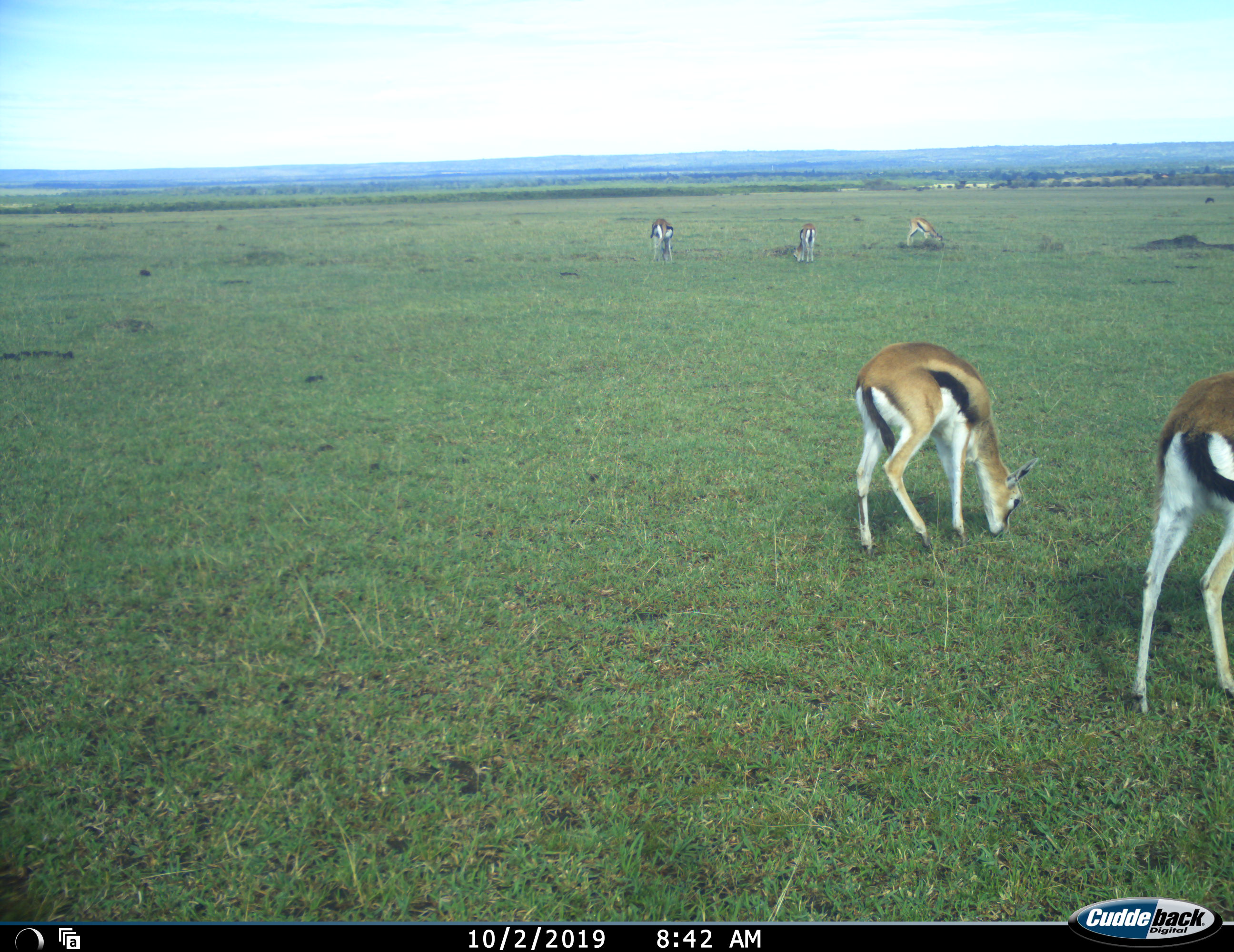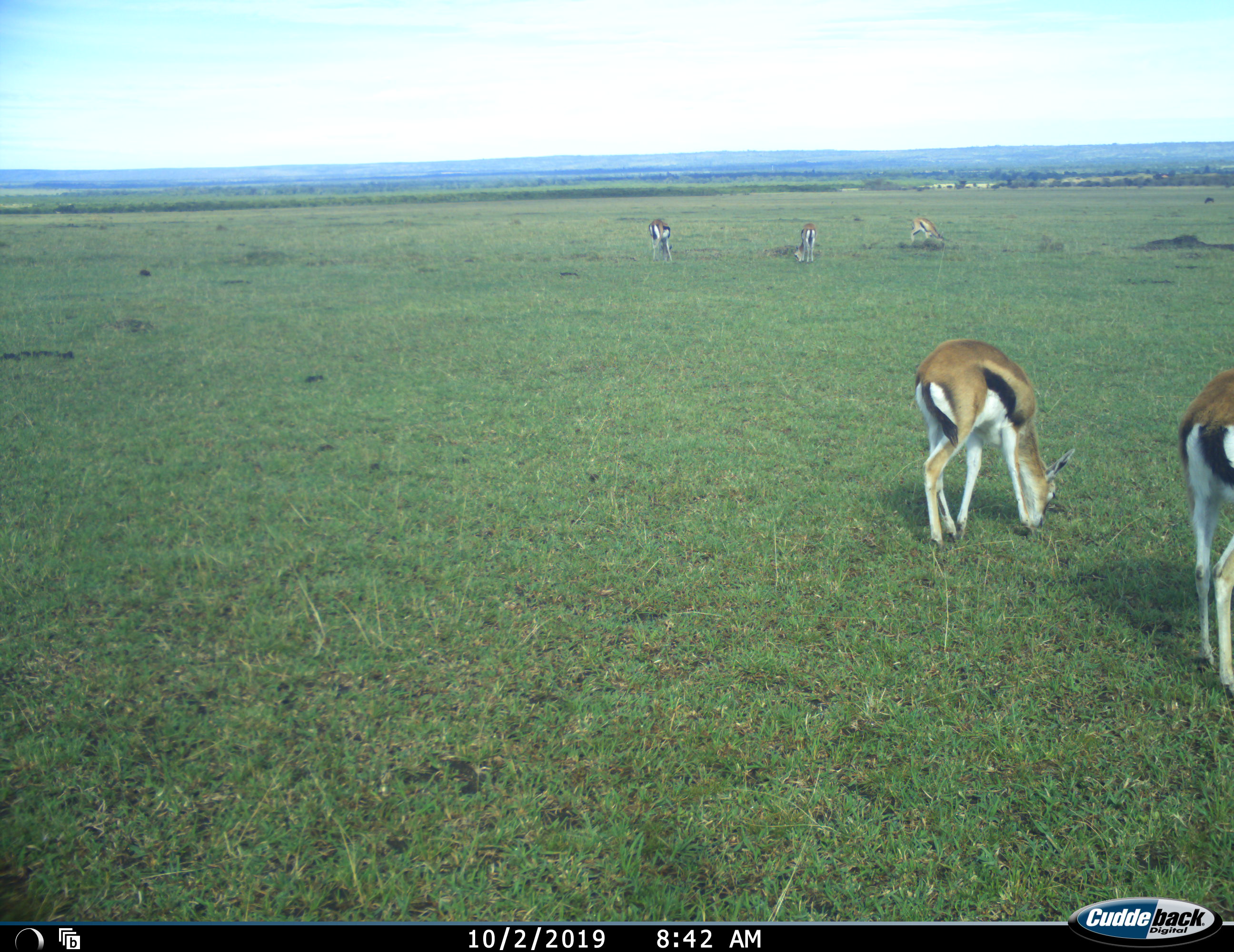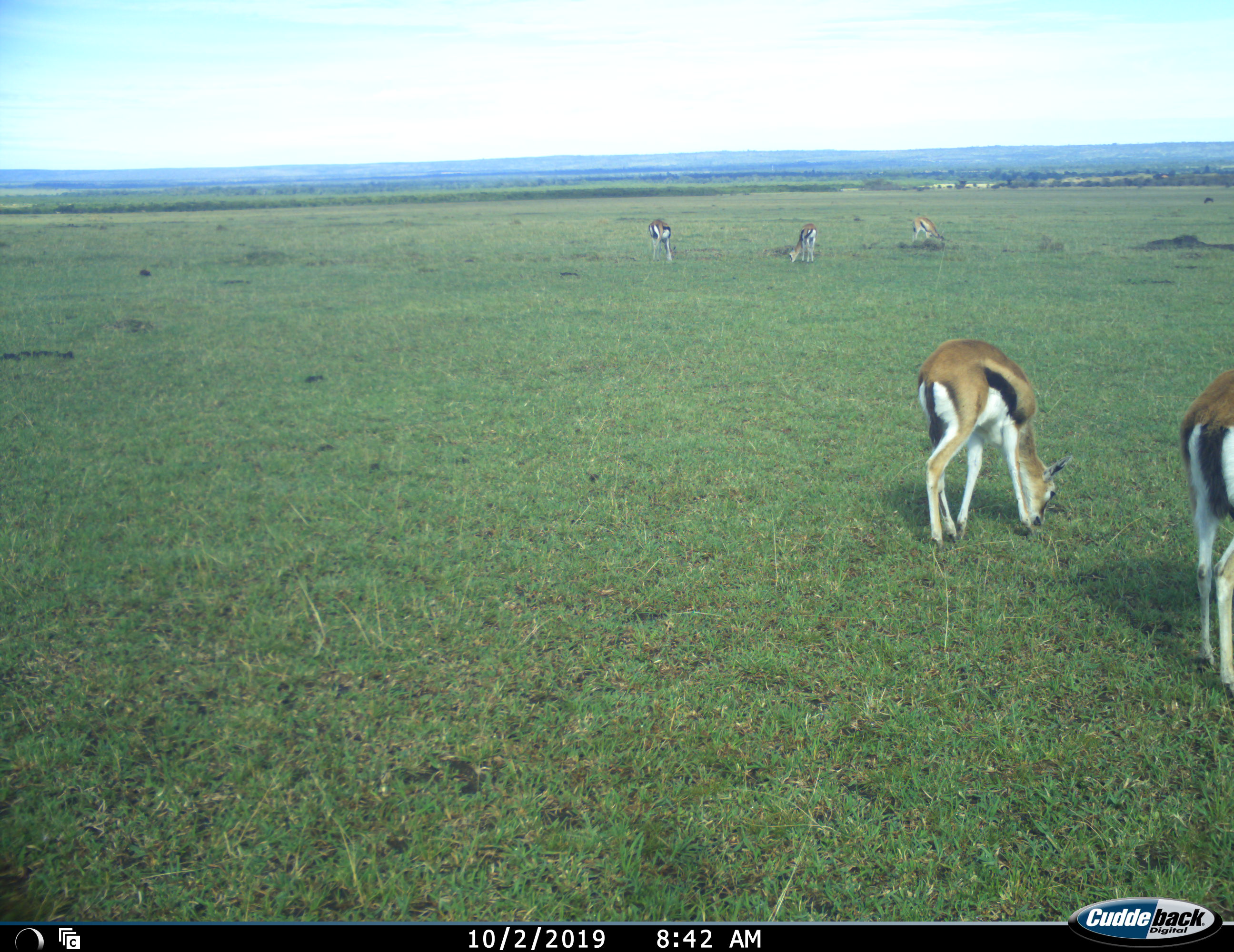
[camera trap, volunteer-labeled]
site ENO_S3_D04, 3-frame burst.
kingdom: Animalia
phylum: Chordata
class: Mammalia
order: Artiodactyla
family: Bovidae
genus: Eudorcas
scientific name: Eudorcas thomsonii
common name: thomson's gazelle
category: gazellethomsons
Gazellethomsons (thomson's gazelle) (Eudorcas thomsonii), count 5. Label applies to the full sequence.